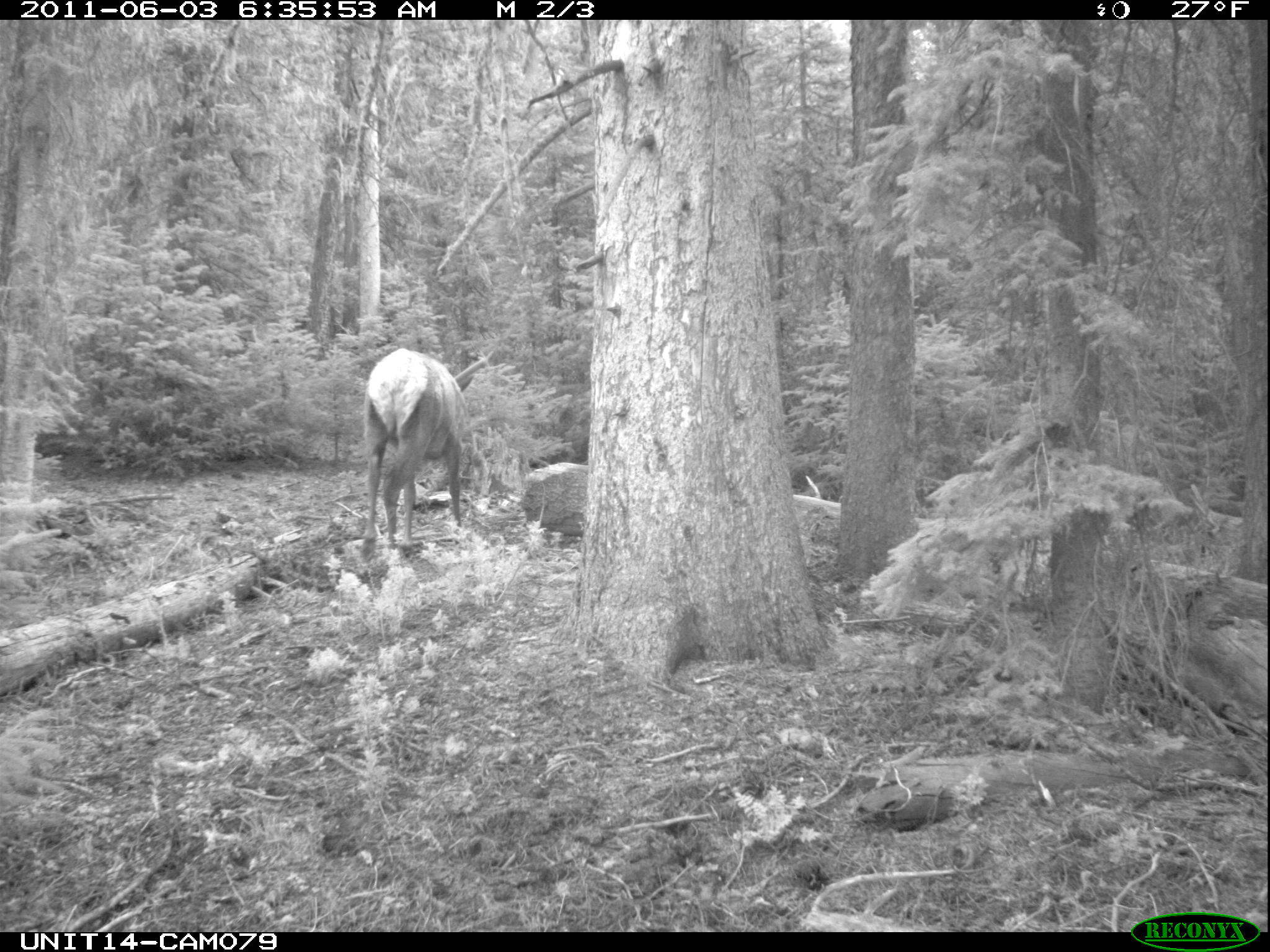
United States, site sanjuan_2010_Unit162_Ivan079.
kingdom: Animalia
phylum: Chordata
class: Mammalia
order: Artiodactyla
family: Cervidae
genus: Cervus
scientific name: Cervus elaphus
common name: red deer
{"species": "Cervus elaphus (red deer)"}